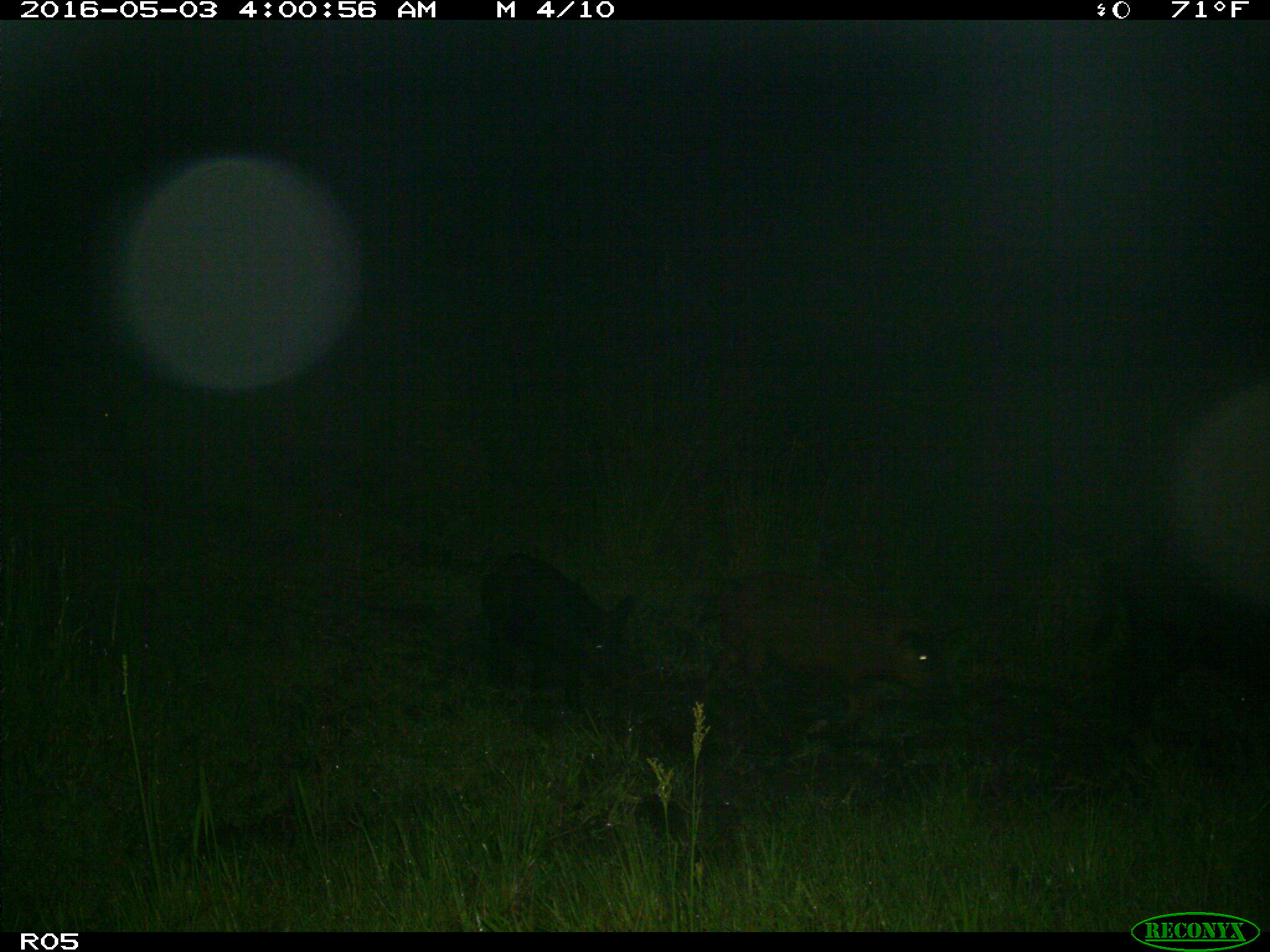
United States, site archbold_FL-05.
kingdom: Animalia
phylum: Chordata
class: Mammalia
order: Artiodactyla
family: Suidae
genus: Sus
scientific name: Sus scrofa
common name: wild boar